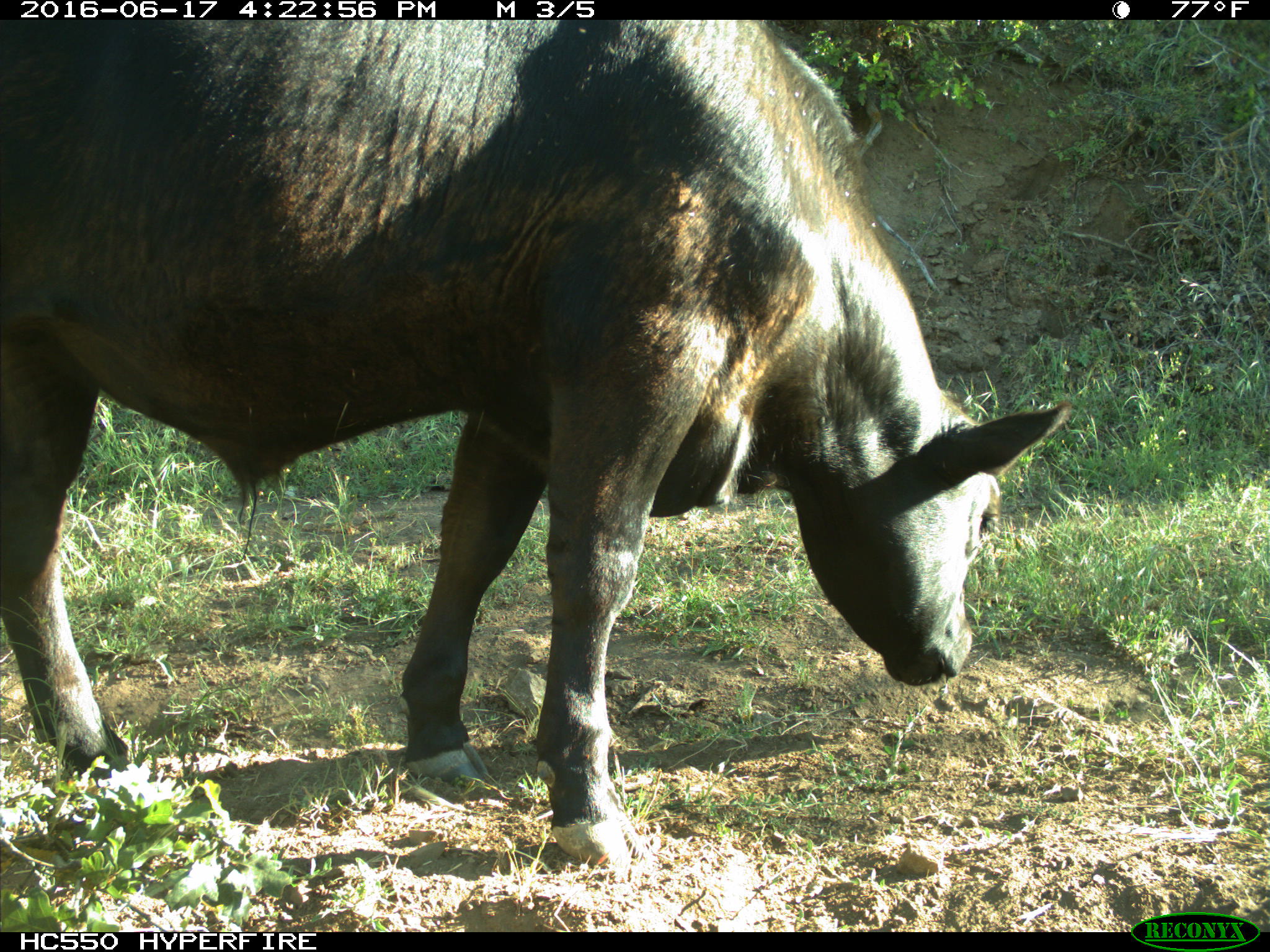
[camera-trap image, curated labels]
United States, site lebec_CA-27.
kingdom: Animalia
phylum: Chordata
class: Mammalia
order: Artiodactyla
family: Bovidae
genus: Bos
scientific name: Bos taurus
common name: domestic cow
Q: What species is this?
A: Bos taurus (domestic cow).